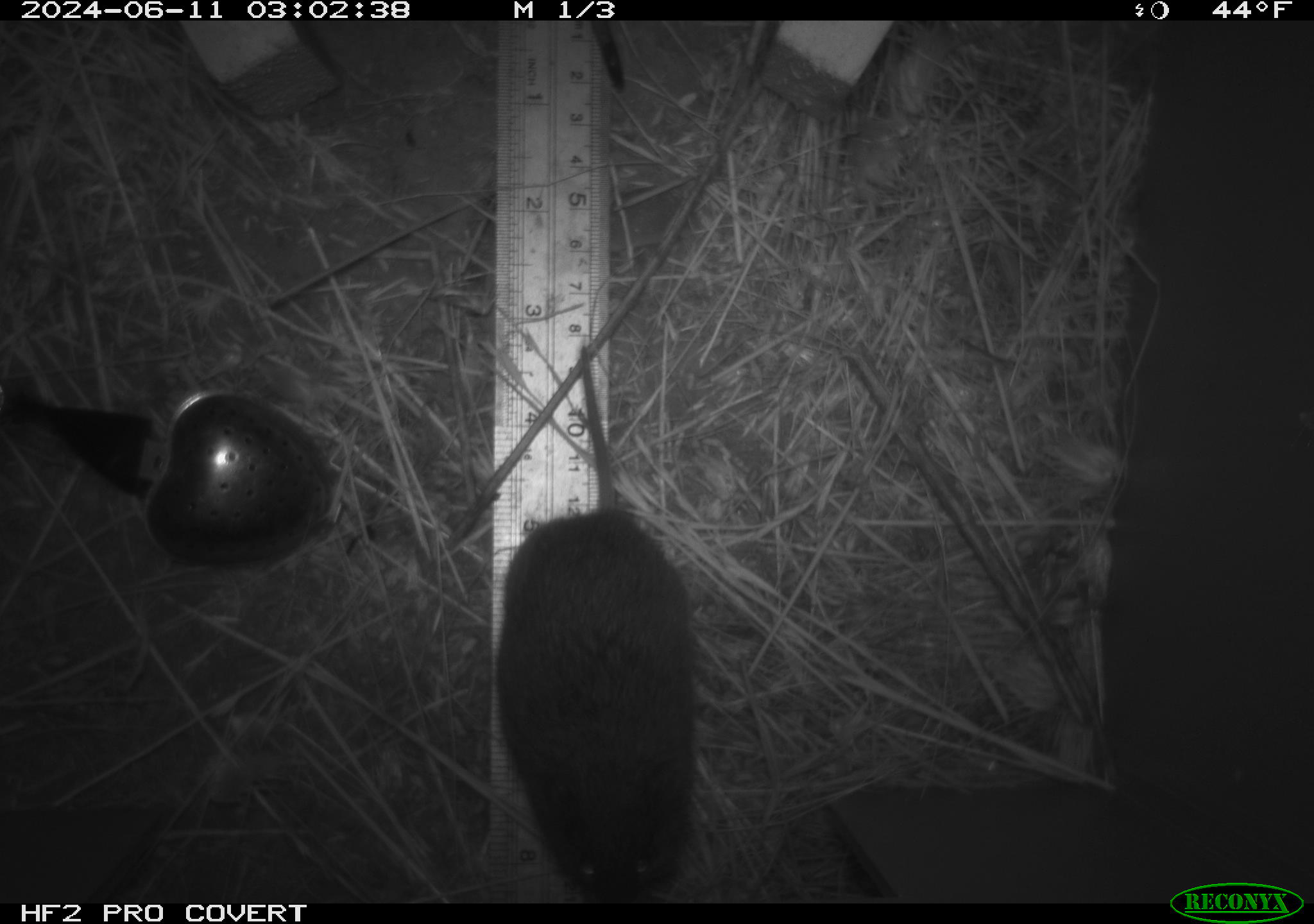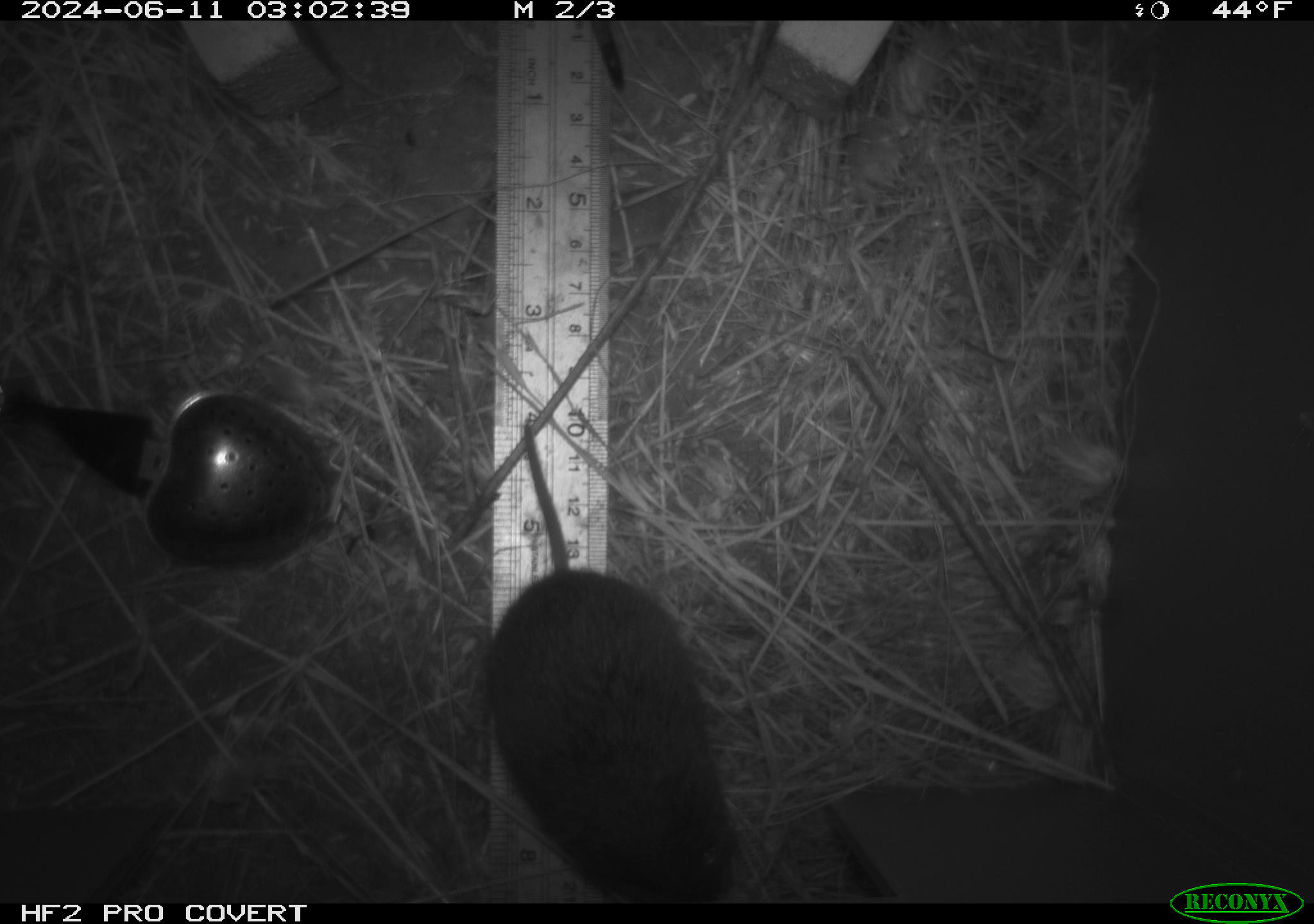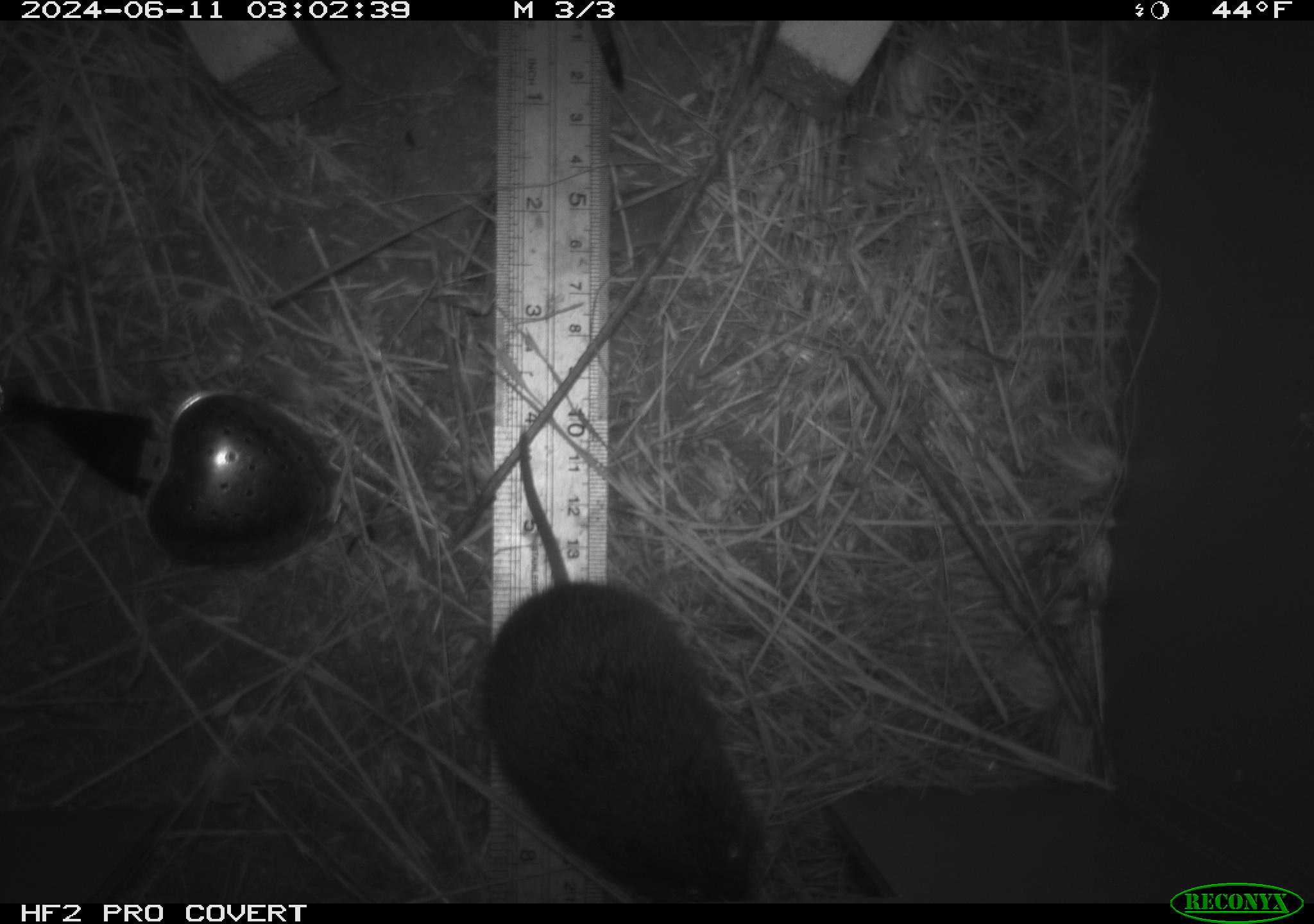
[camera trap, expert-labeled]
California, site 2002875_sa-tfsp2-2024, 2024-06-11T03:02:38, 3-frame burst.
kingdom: Animalia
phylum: Chordata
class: Mammalia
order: Rodentia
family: Cricetidae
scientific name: Arvicolinae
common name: voles, lemmings, and muskrats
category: arvicolinae subfamily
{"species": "arvicolinae subfamily (voles, lemmings, and muskrats) (Arvicolinae)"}